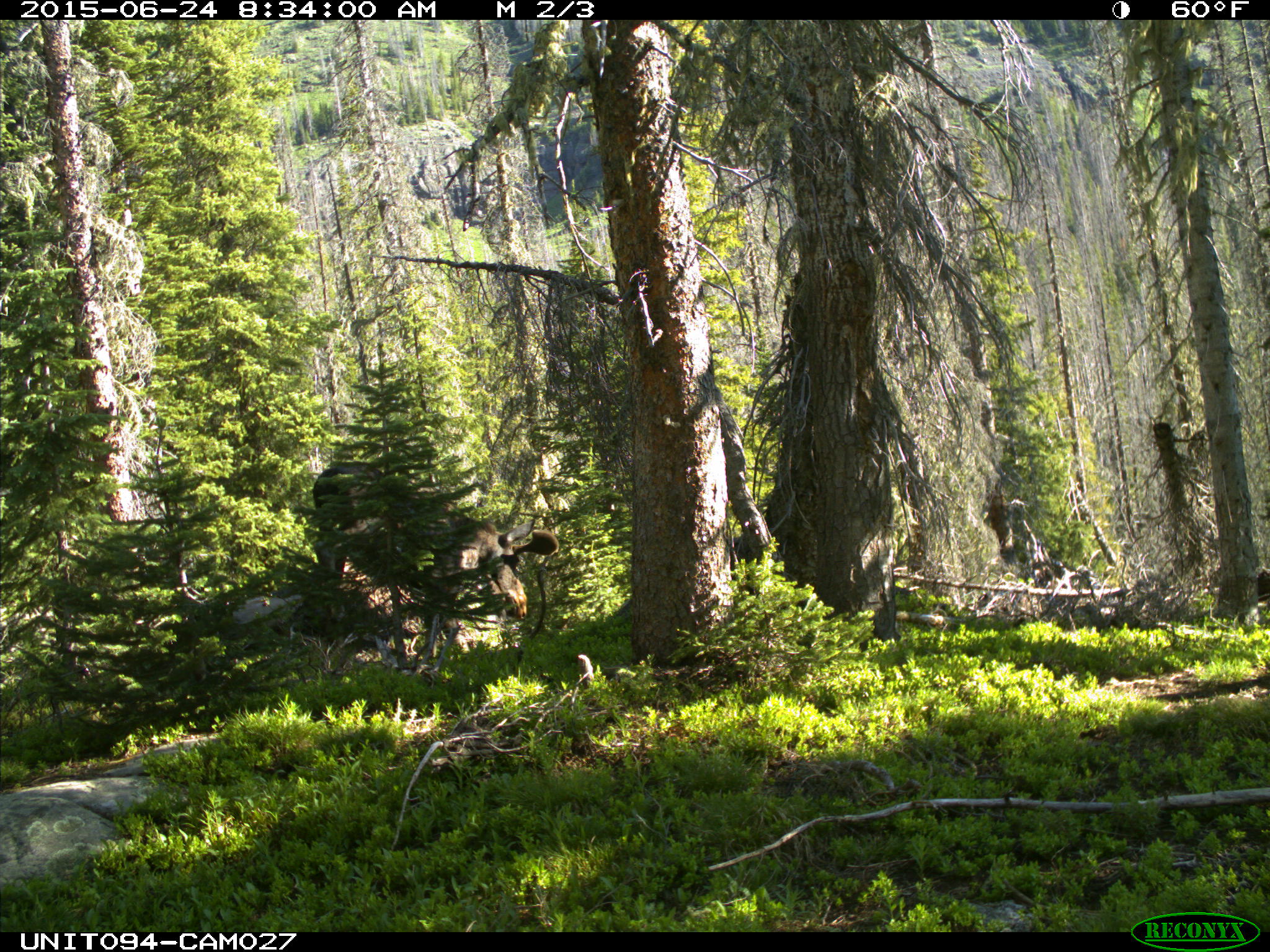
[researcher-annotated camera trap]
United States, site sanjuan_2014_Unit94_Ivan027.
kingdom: Animalia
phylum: Chordata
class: Mammalia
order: Artiodactyla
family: Cervidae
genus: Alces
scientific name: Alces alces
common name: moose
Alces alces (moose).